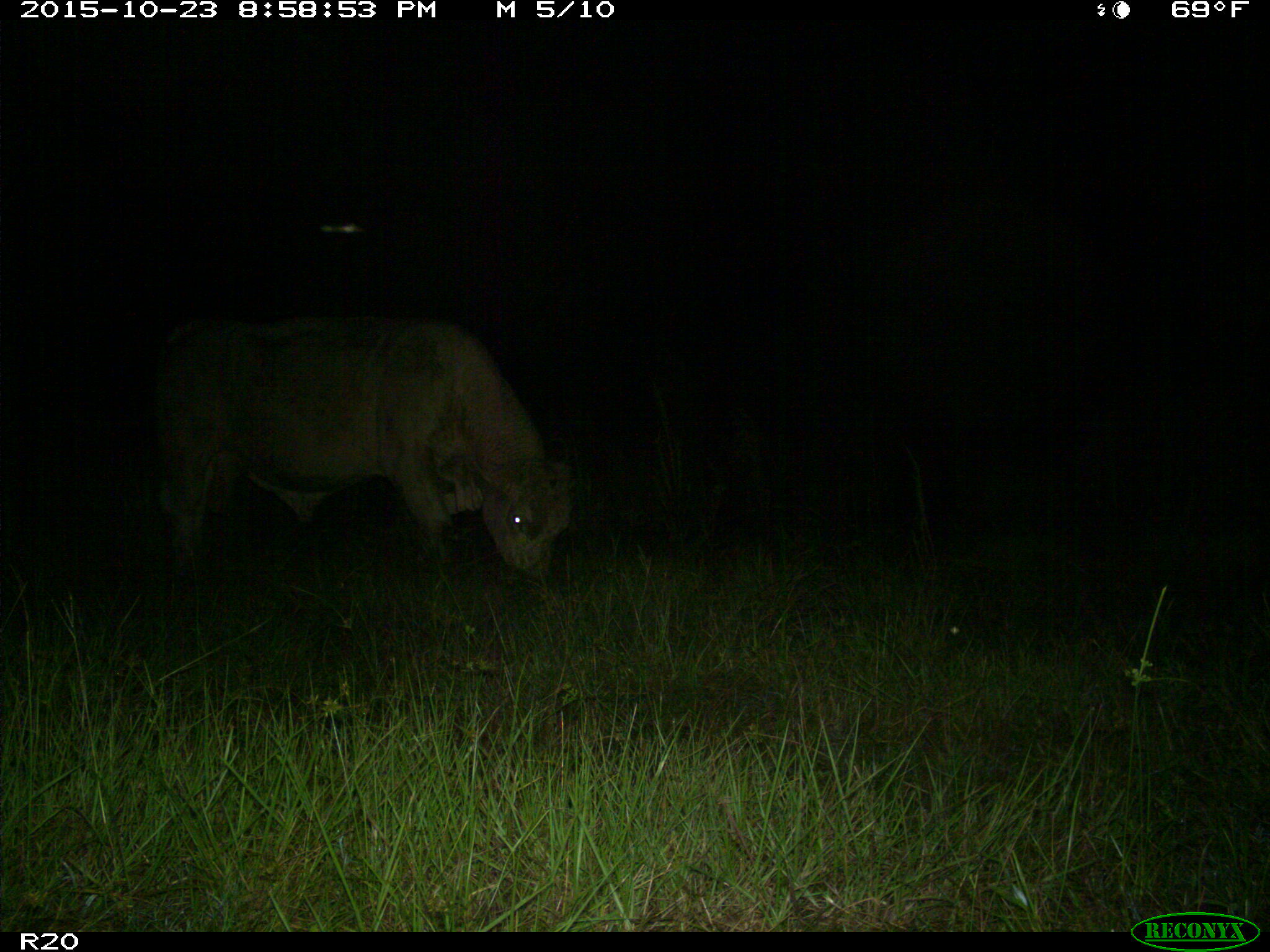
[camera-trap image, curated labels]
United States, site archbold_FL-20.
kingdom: Animalia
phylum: Chordata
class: Mammalia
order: Artiodactyla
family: Bovidae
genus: Bos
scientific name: Bos taurus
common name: domestic cow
Bos taurus (domestic cow).